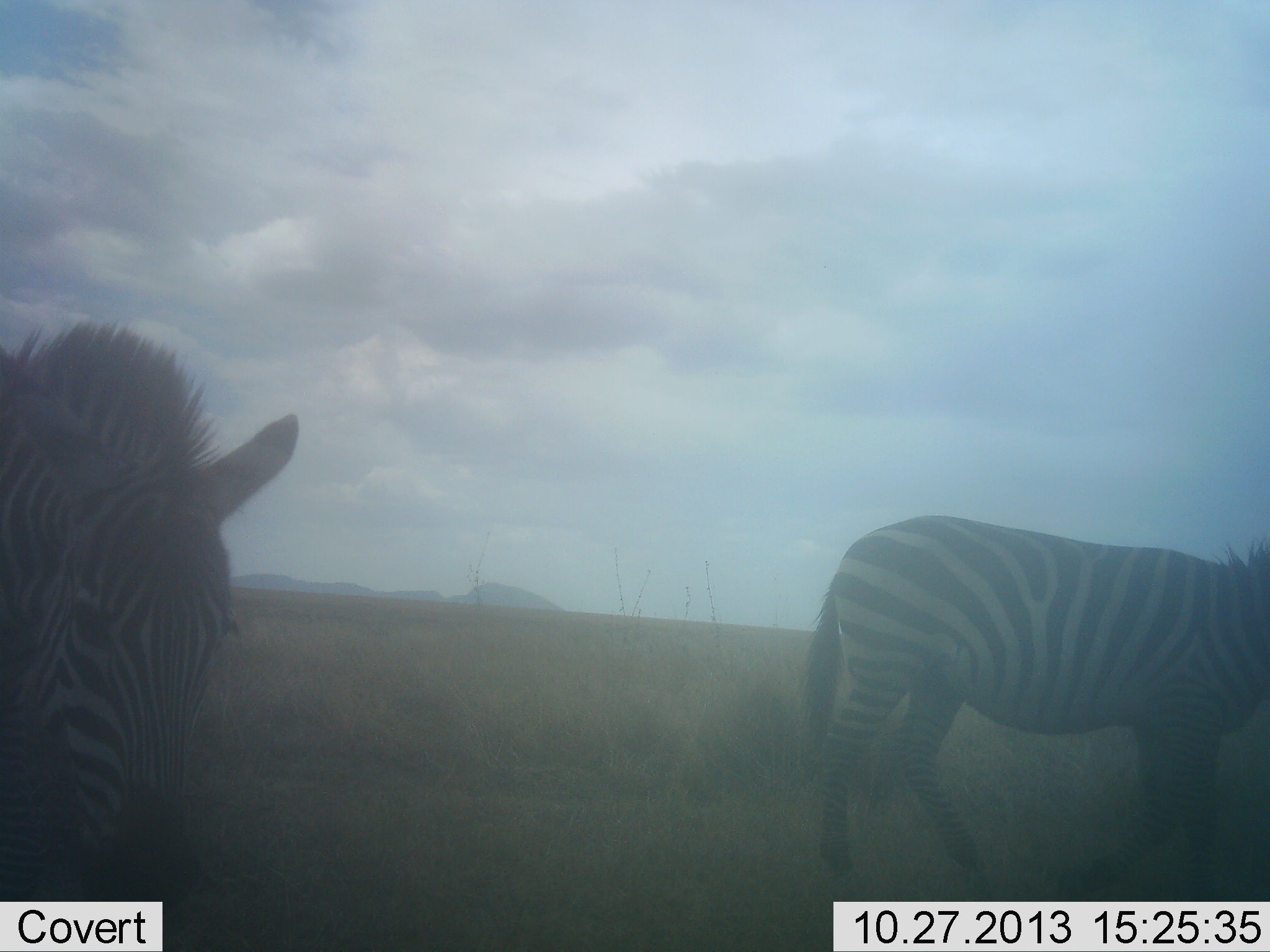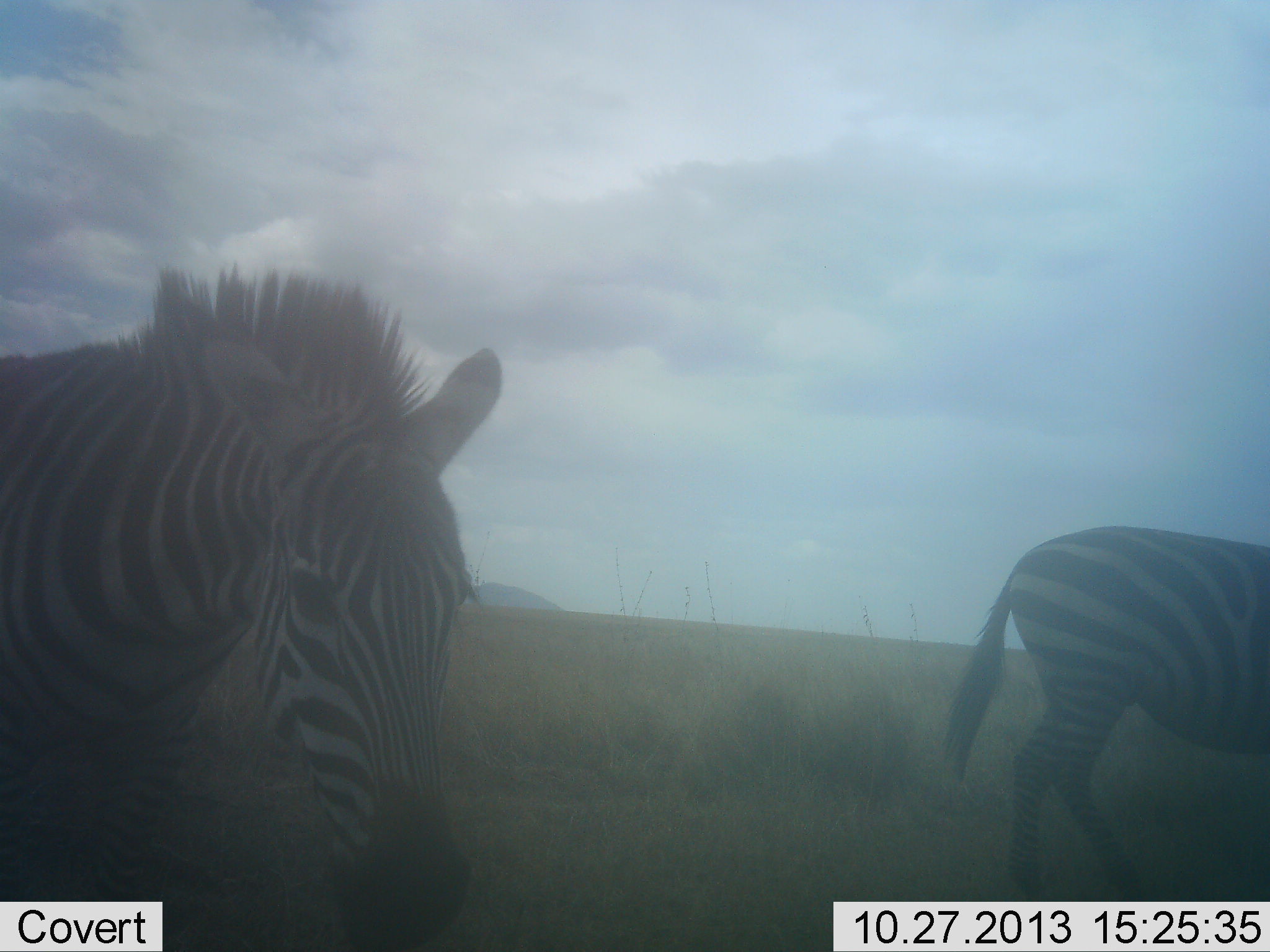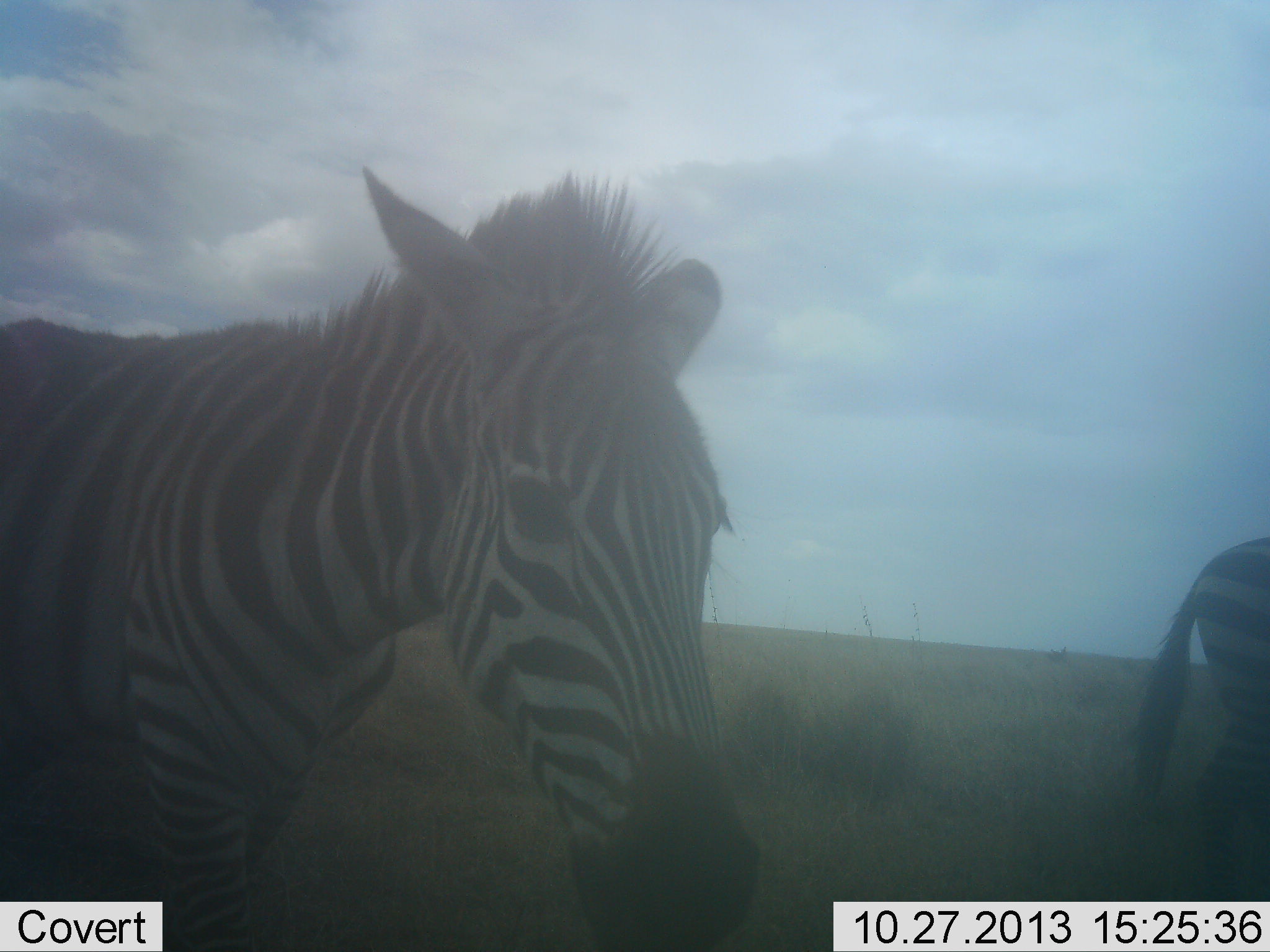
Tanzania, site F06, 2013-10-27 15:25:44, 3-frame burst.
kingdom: Animalia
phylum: Chordata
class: Mammalia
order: Perissodactyla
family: Equidae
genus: Equus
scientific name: Equus quagga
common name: plains zebra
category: zebra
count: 2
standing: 15%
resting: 0%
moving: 85%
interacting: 0%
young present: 0%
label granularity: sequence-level